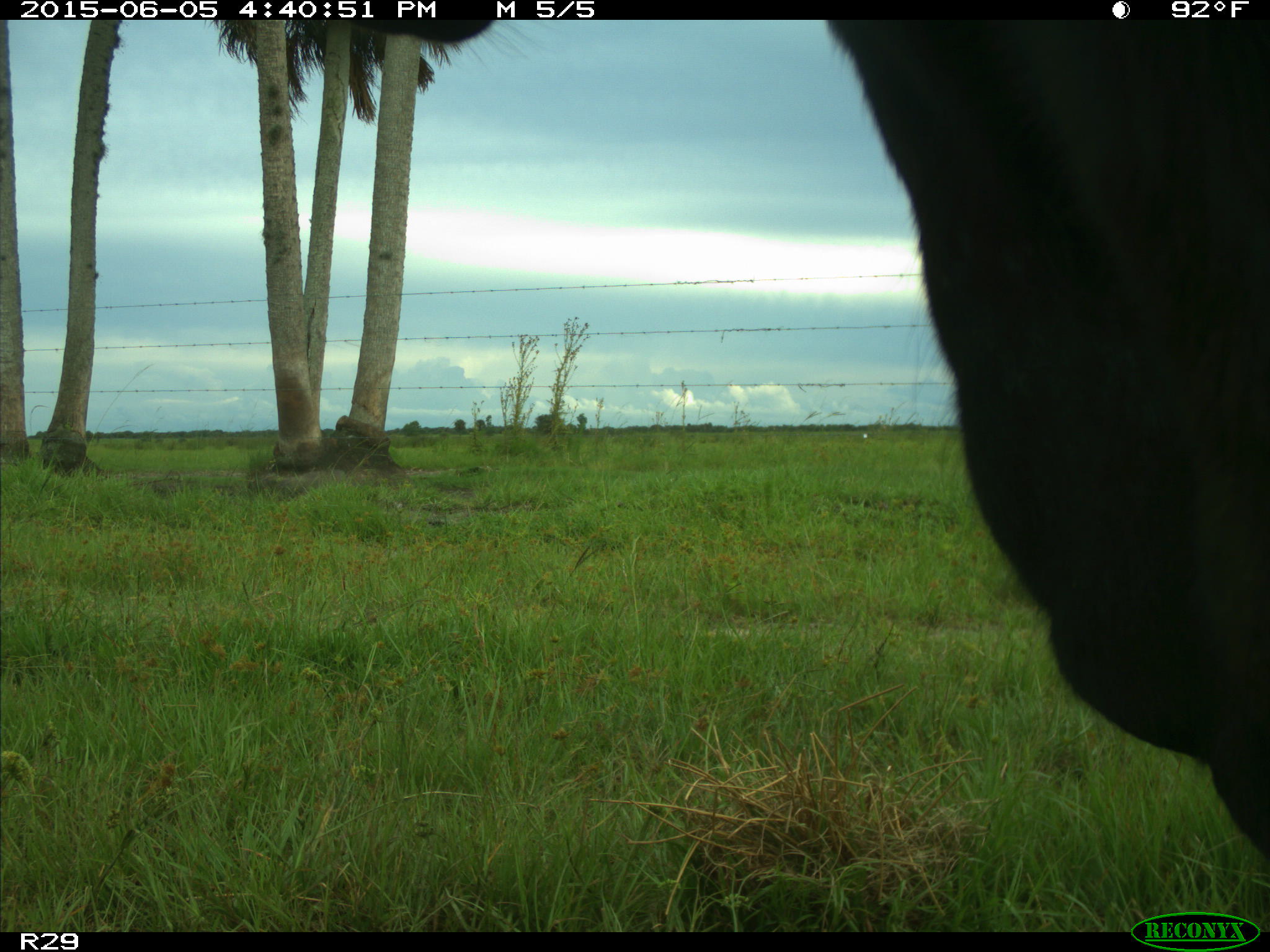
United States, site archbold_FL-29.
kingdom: Animalia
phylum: Chordata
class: Mammalia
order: Artiodactyla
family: Bovidae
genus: Bos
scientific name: Bos taurus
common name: domestic cow